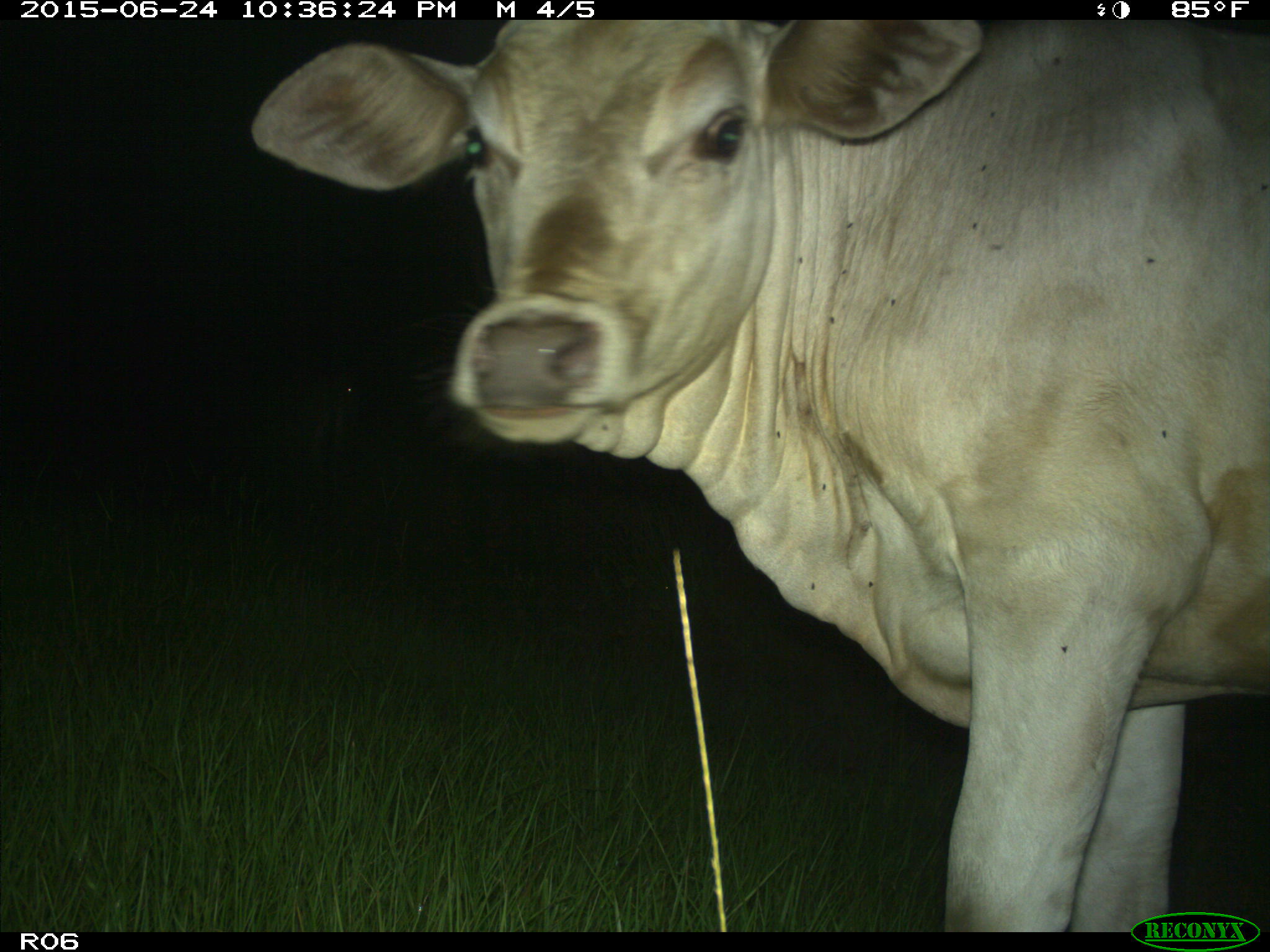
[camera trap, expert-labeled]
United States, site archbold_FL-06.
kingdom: Animalia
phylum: Chordata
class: Mammalia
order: Artiodactyla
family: Bovidae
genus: Bos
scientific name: Bos taurus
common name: domestic cow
Bos taurus (domestic cow).